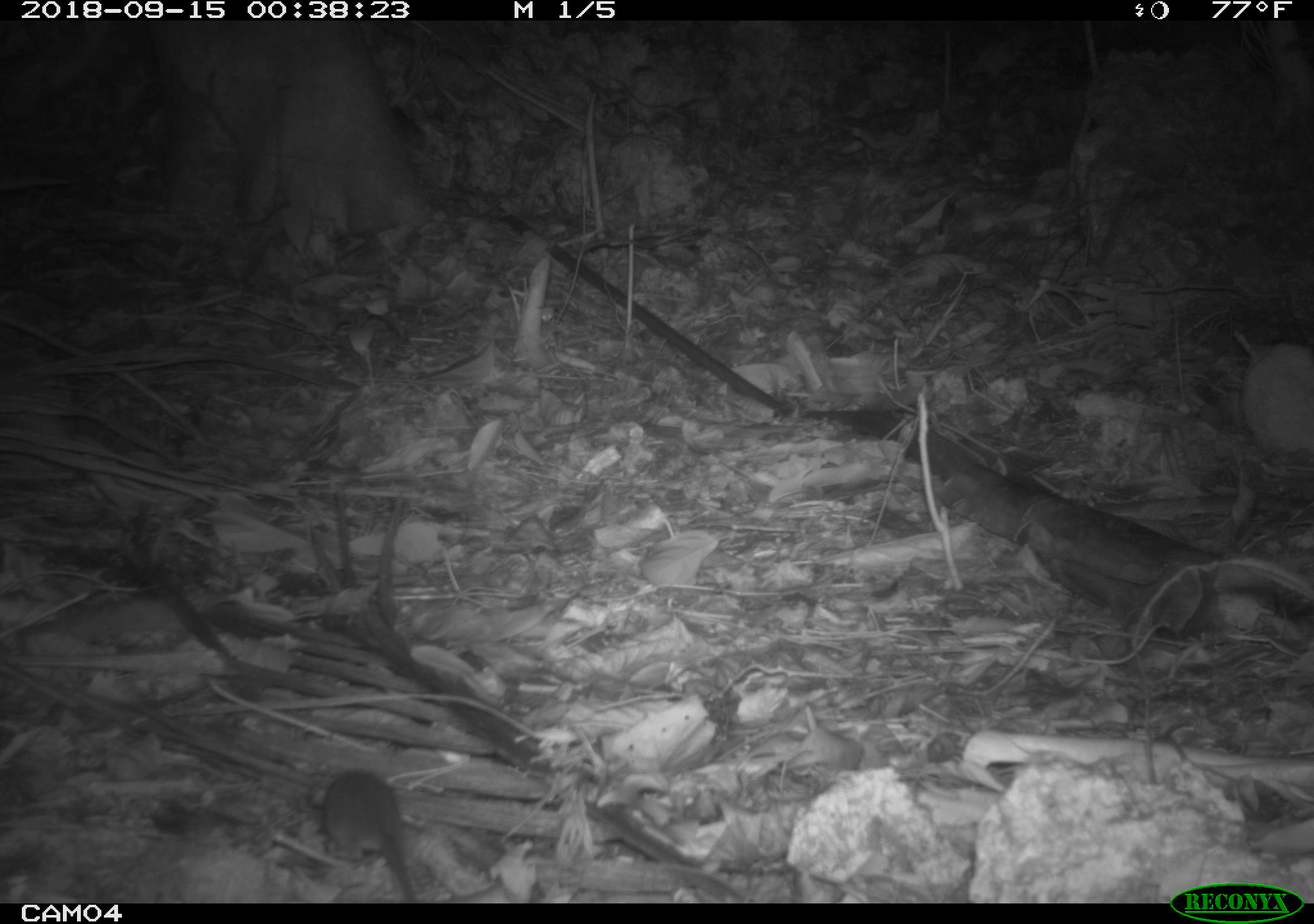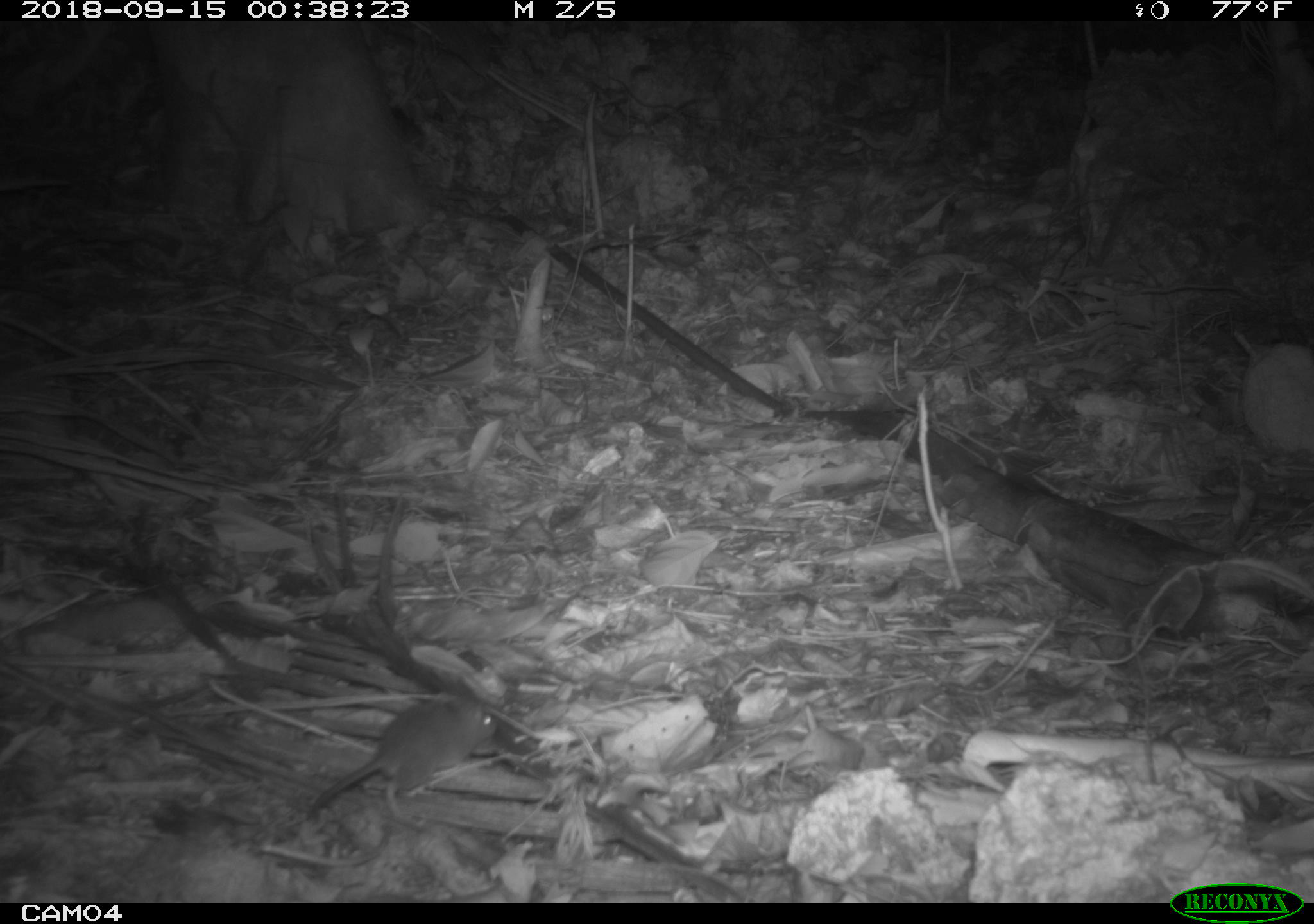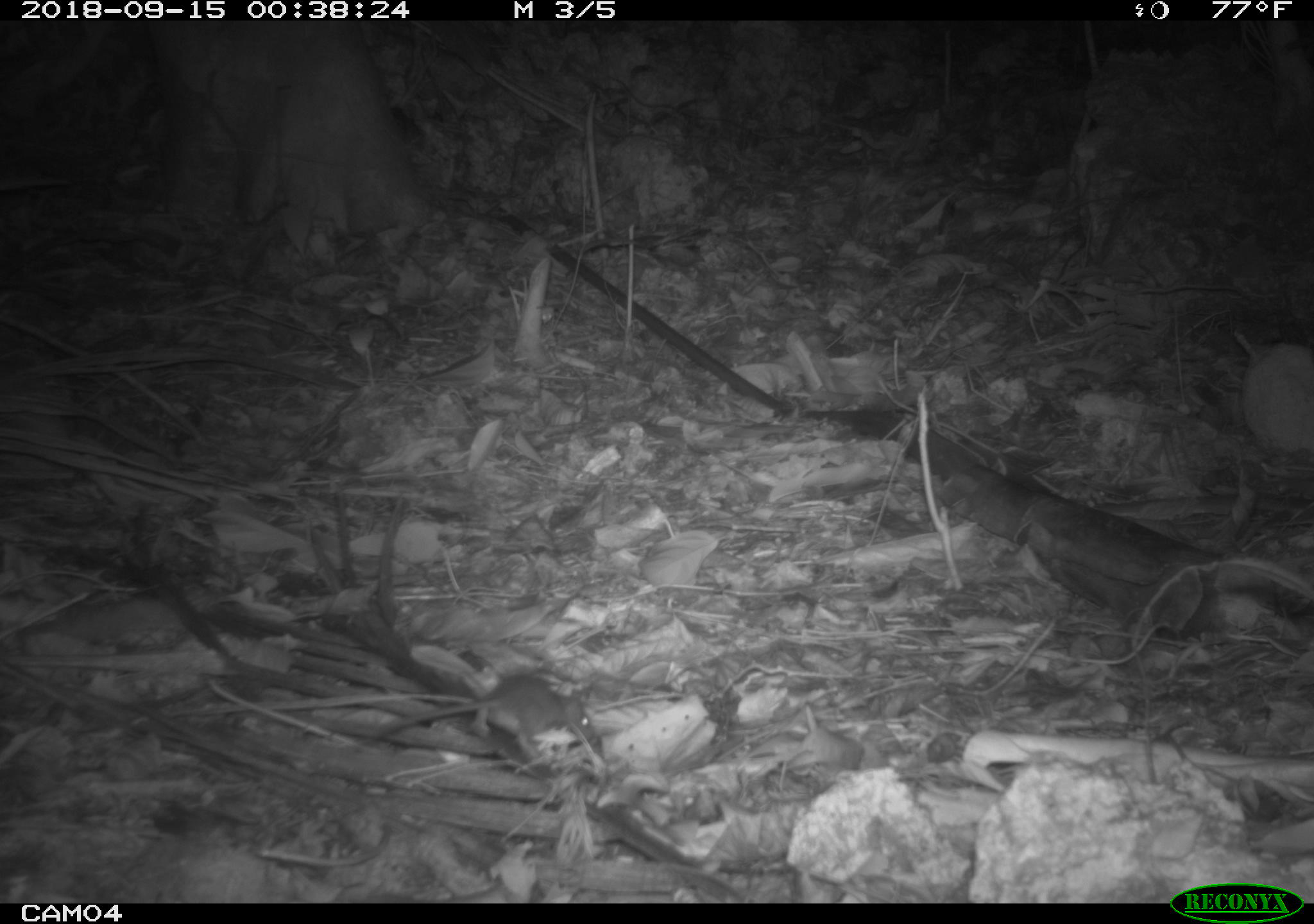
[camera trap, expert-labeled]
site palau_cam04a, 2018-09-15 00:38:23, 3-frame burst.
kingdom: Animalia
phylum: Chordata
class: Mammalia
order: Rodentia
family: Muridae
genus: Rattus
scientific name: Rattus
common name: rat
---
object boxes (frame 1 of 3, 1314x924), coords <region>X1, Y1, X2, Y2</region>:
rat: <region>304, 764, 412, 902</region>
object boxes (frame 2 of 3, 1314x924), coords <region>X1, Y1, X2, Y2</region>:
rat: <region>290, 693, 497, 828</region>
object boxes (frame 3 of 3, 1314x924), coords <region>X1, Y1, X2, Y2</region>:
rat: <region>341, 672, 597, 769</region>